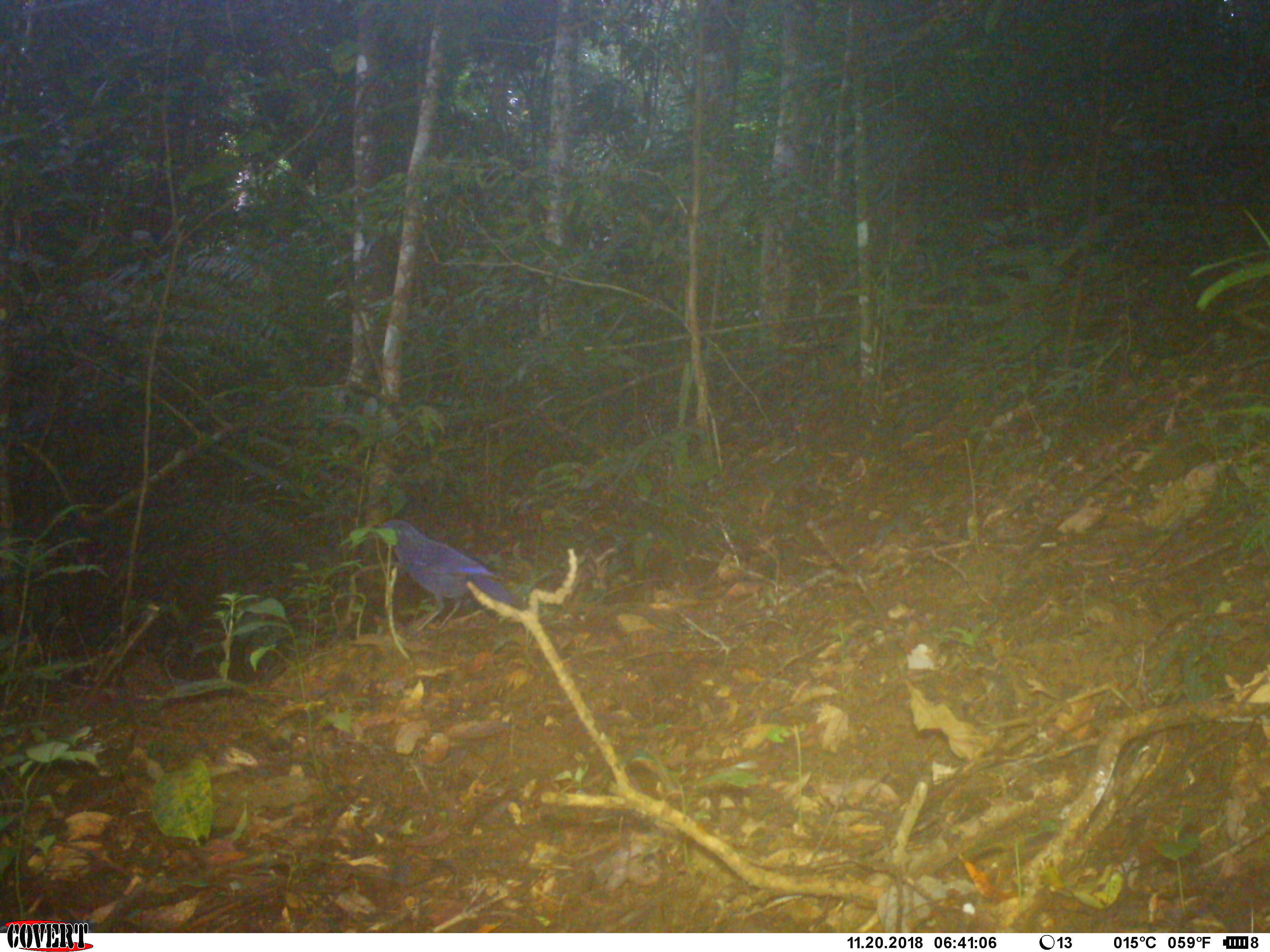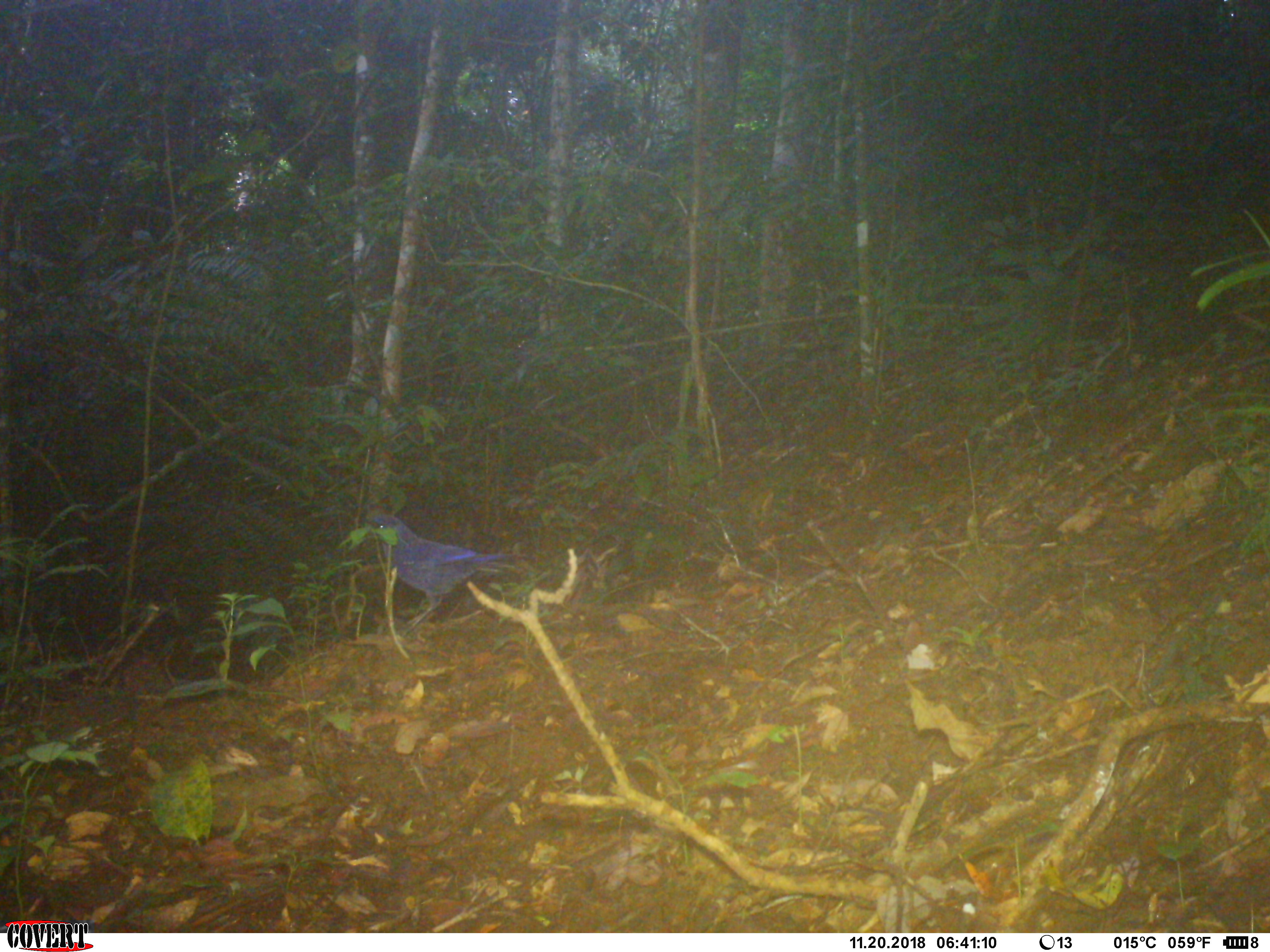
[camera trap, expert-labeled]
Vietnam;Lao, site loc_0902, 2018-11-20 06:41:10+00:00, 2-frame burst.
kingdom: Animalia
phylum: Chordata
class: Aves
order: Passeriformes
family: Muscicapidae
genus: Myophonus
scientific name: Myophonus caeruleus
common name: blue whistling thrush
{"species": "blue whistling thrush (Myophonus caeruleus)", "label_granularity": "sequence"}